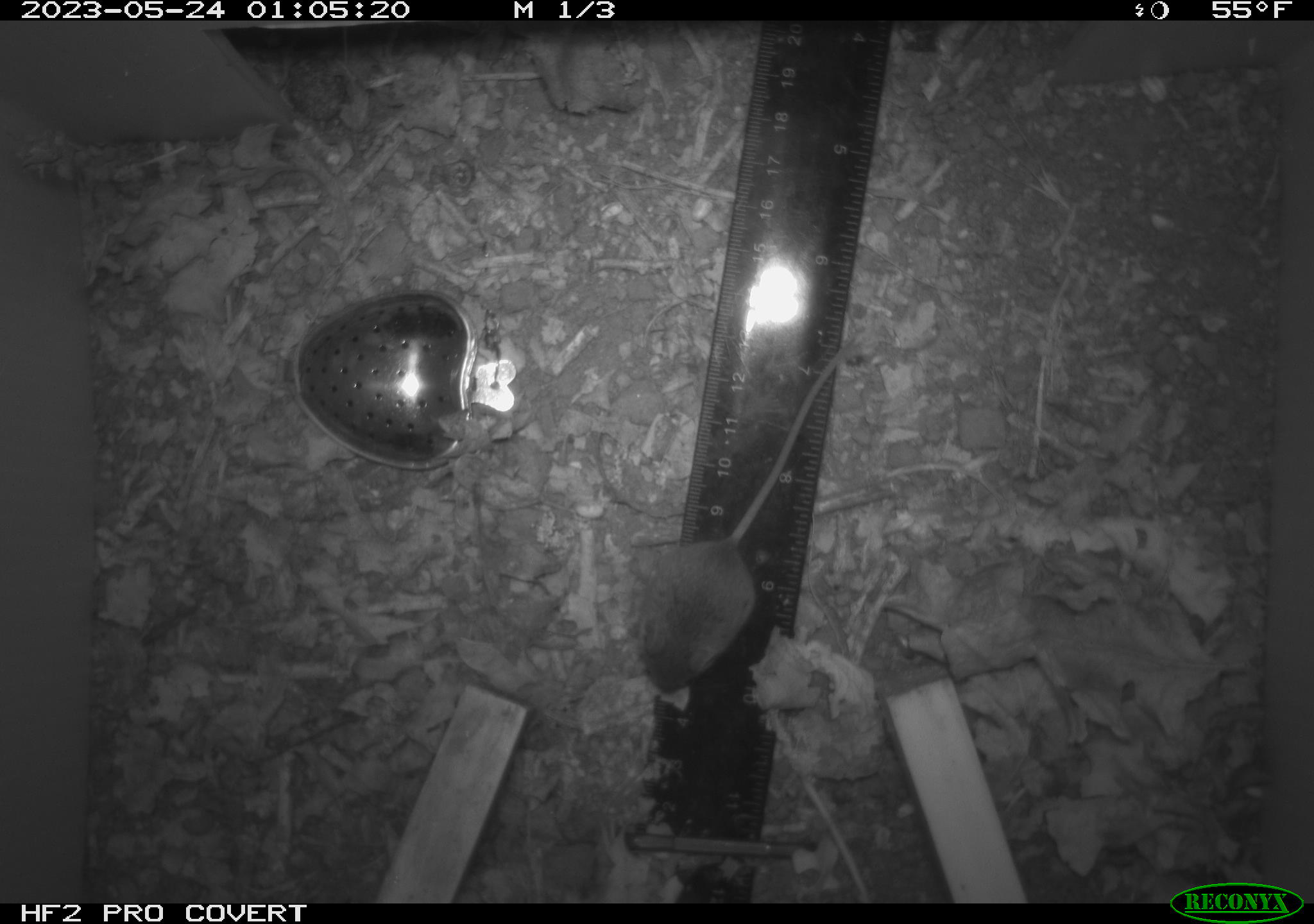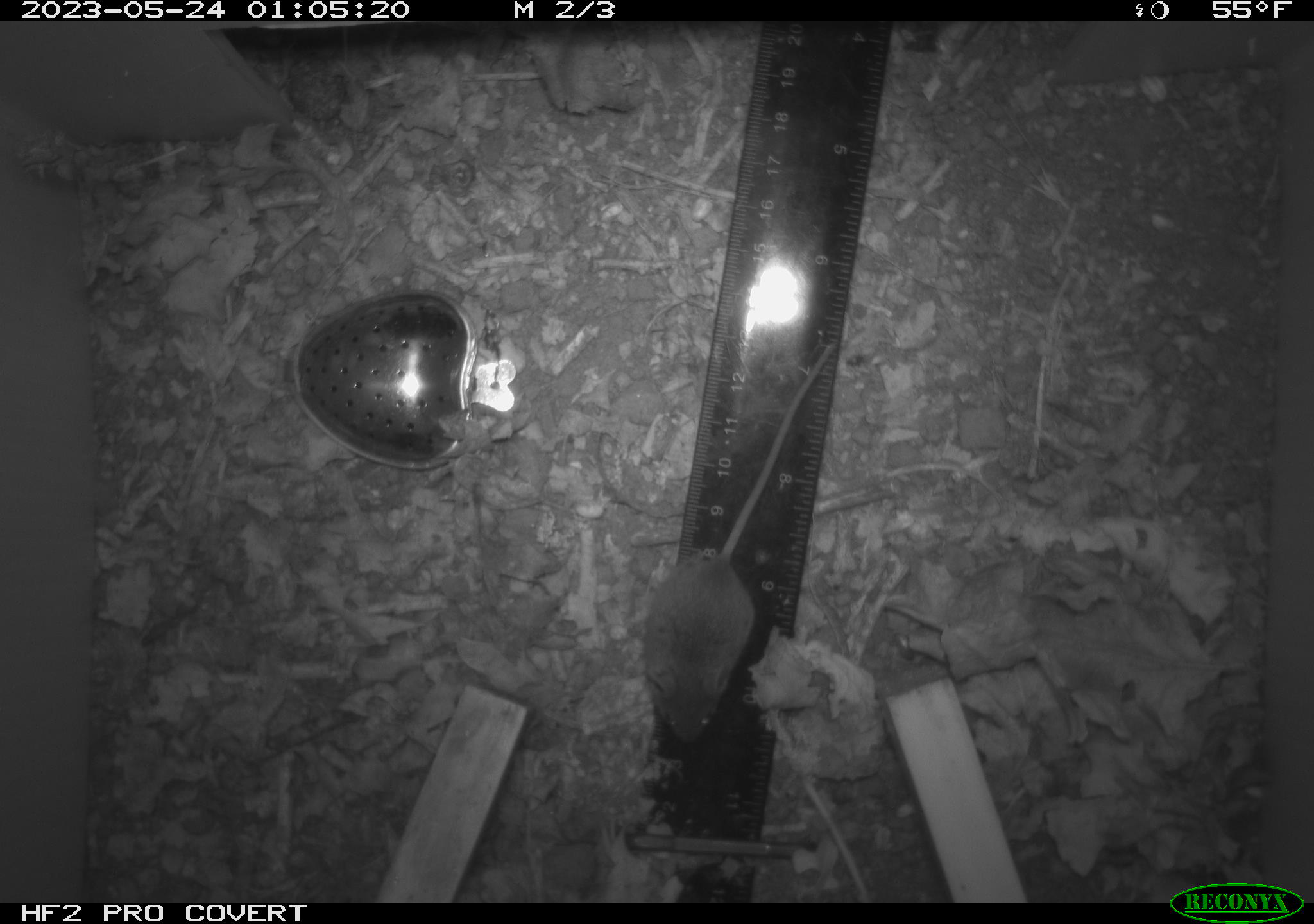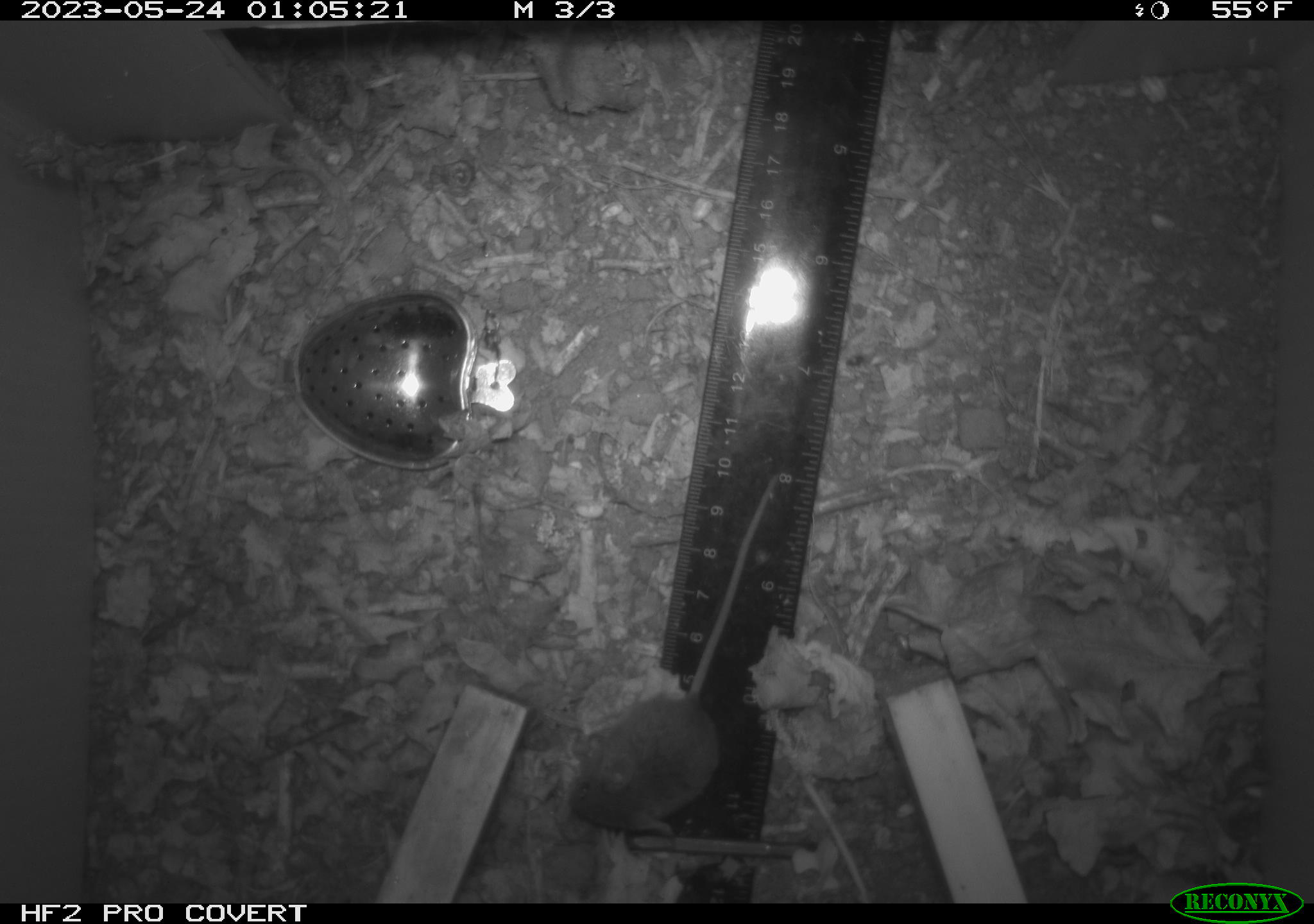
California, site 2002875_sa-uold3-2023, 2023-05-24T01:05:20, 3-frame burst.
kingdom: Animalia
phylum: Chordata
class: Mammalia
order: Rodentia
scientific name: Rodentia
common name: mouse species